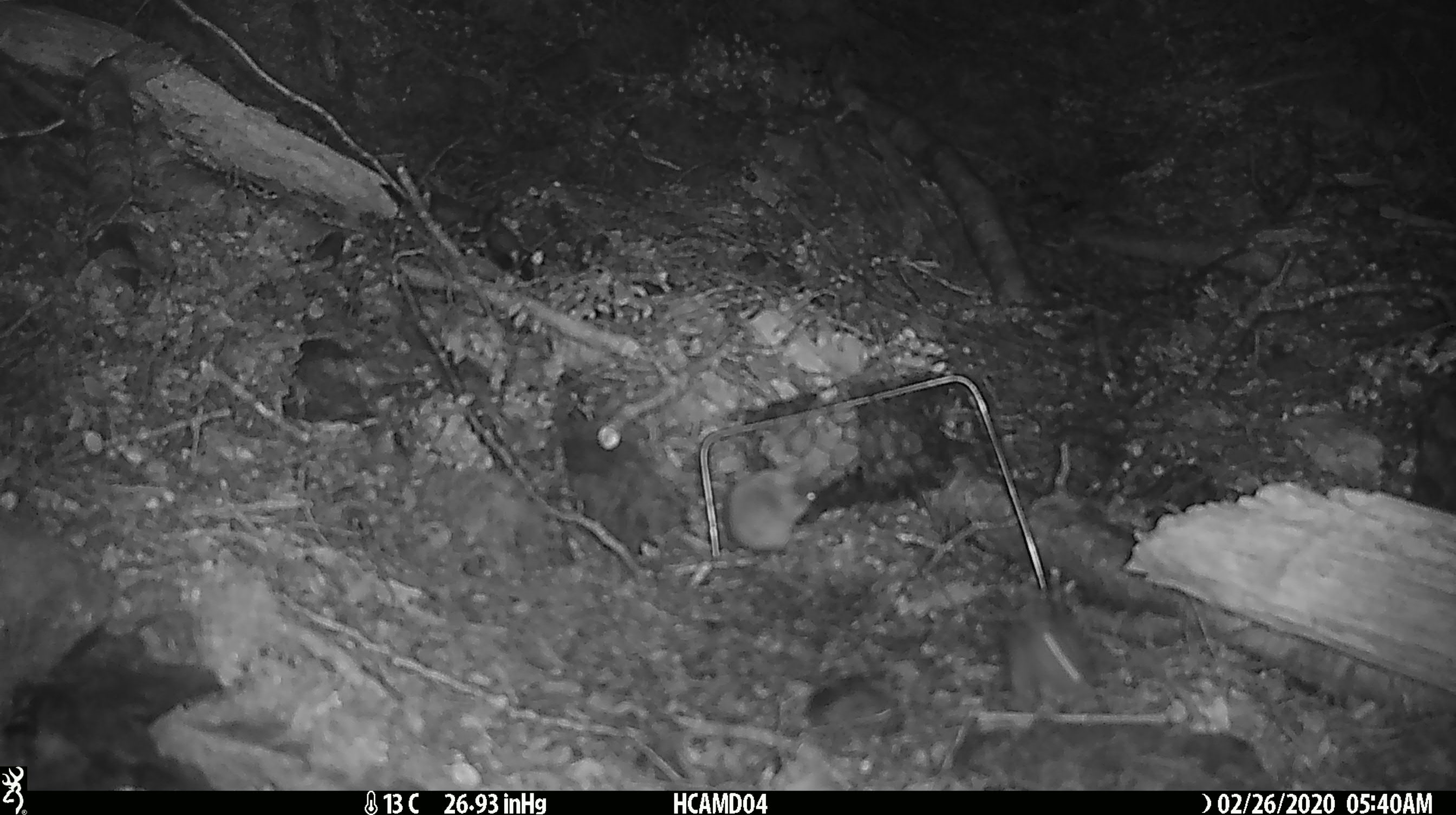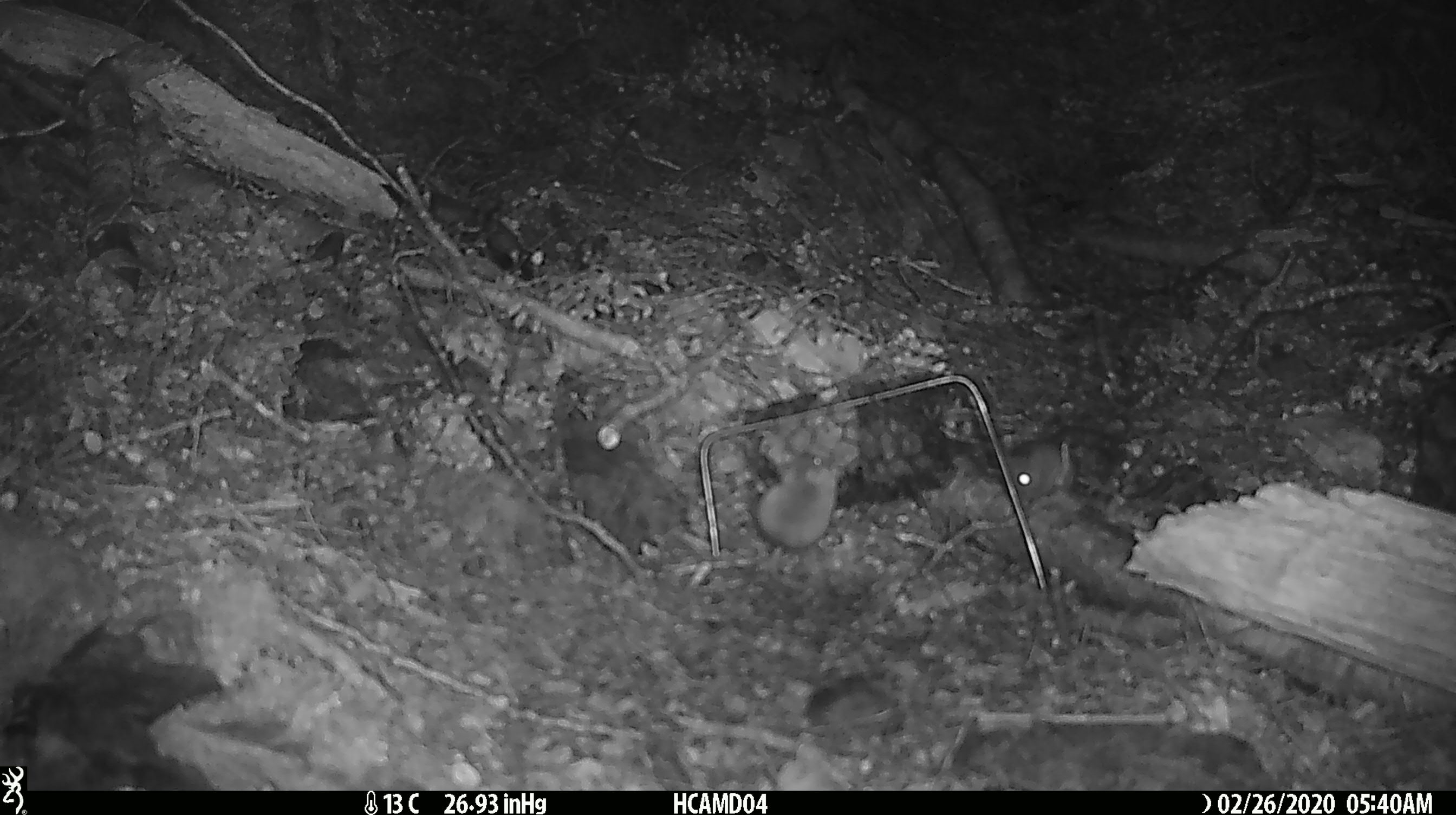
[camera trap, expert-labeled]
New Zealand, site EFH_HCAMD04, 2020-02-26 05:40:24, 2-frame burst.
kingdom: Animalia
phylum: Chordata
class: Mammalia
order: Rodentia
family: Muridae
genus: Mus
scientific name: Mus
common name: mouse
Mouse (Mus).